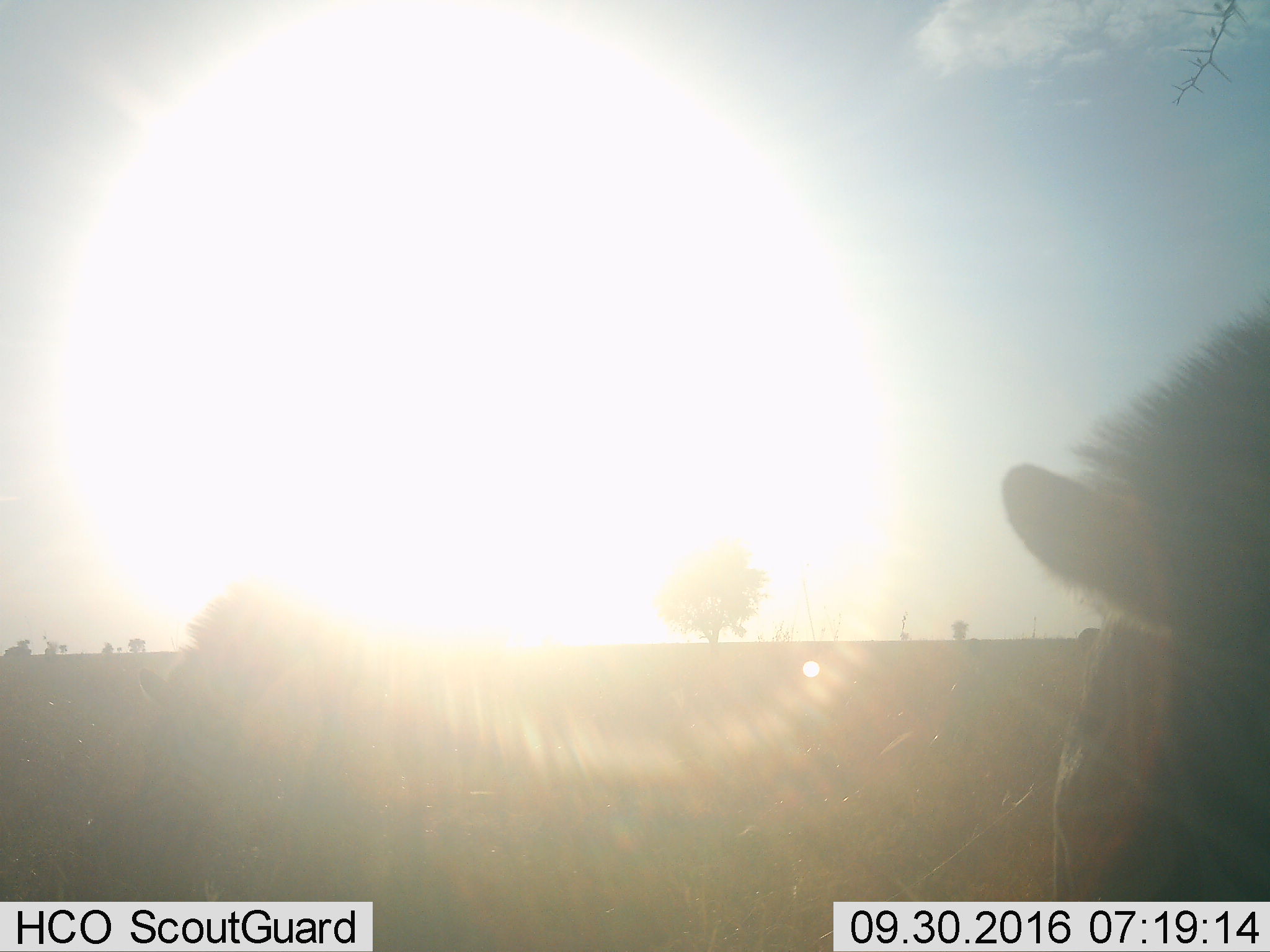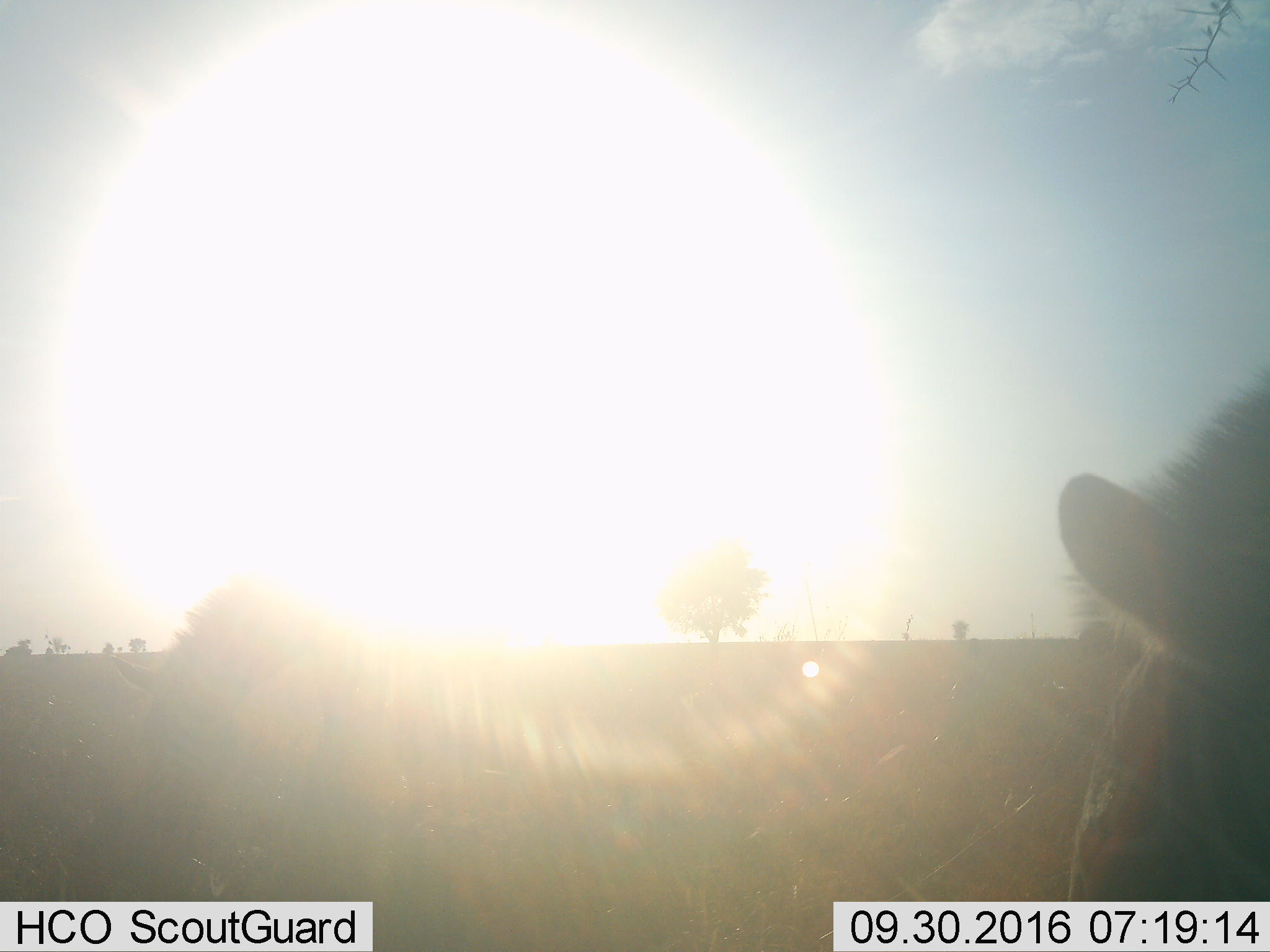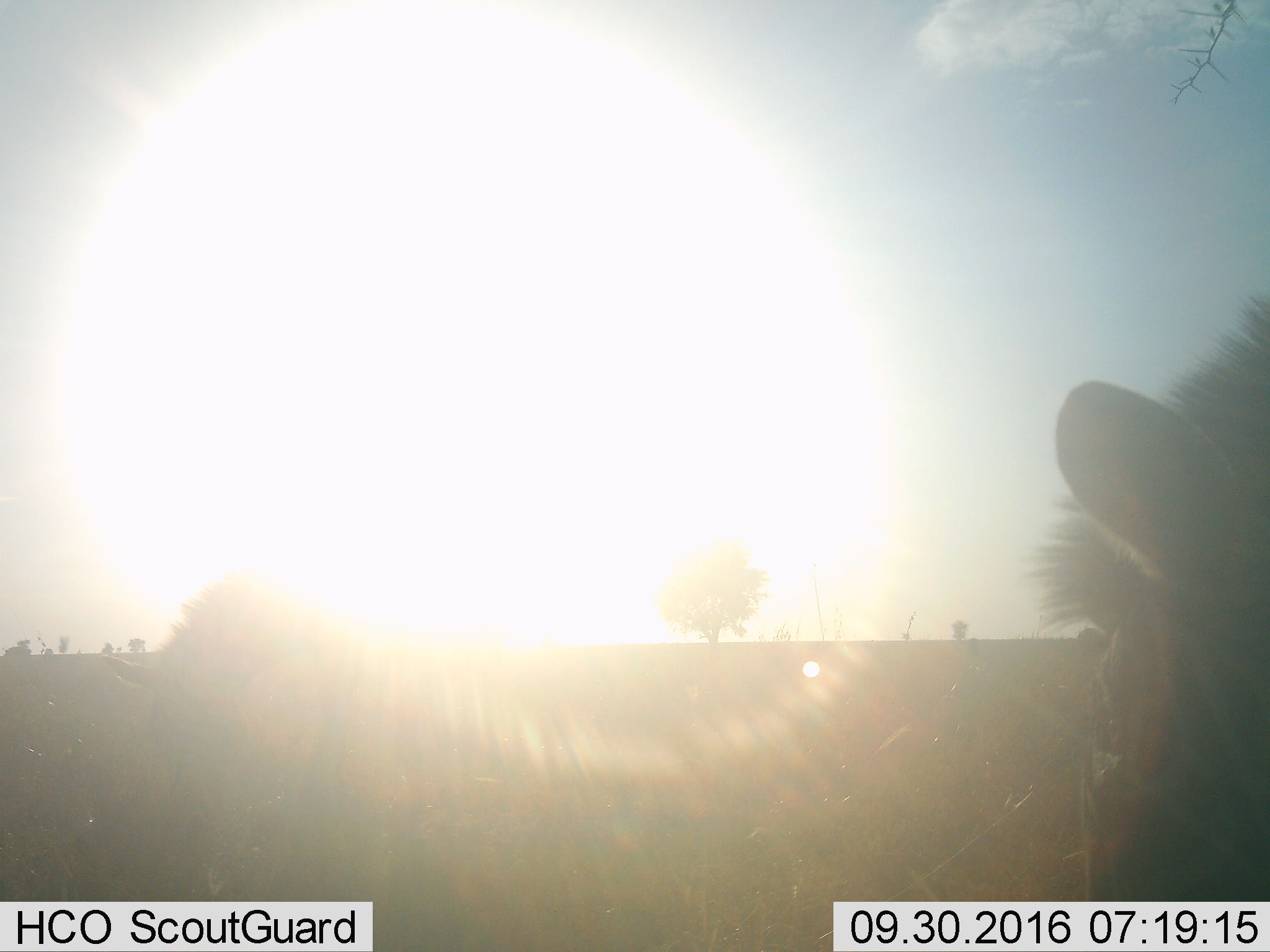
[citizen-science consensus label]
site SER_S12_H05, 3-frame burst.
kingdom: Animalia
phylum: Chordata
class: Mammalia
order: Perissodactyla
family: Equidae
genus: Equus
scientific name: Equus quagga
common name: plains zebra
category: zebraplains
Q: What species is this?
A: Zebraplains (plains zebra) (Equus quagga).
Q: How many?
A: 2.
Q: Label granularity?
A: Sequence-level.